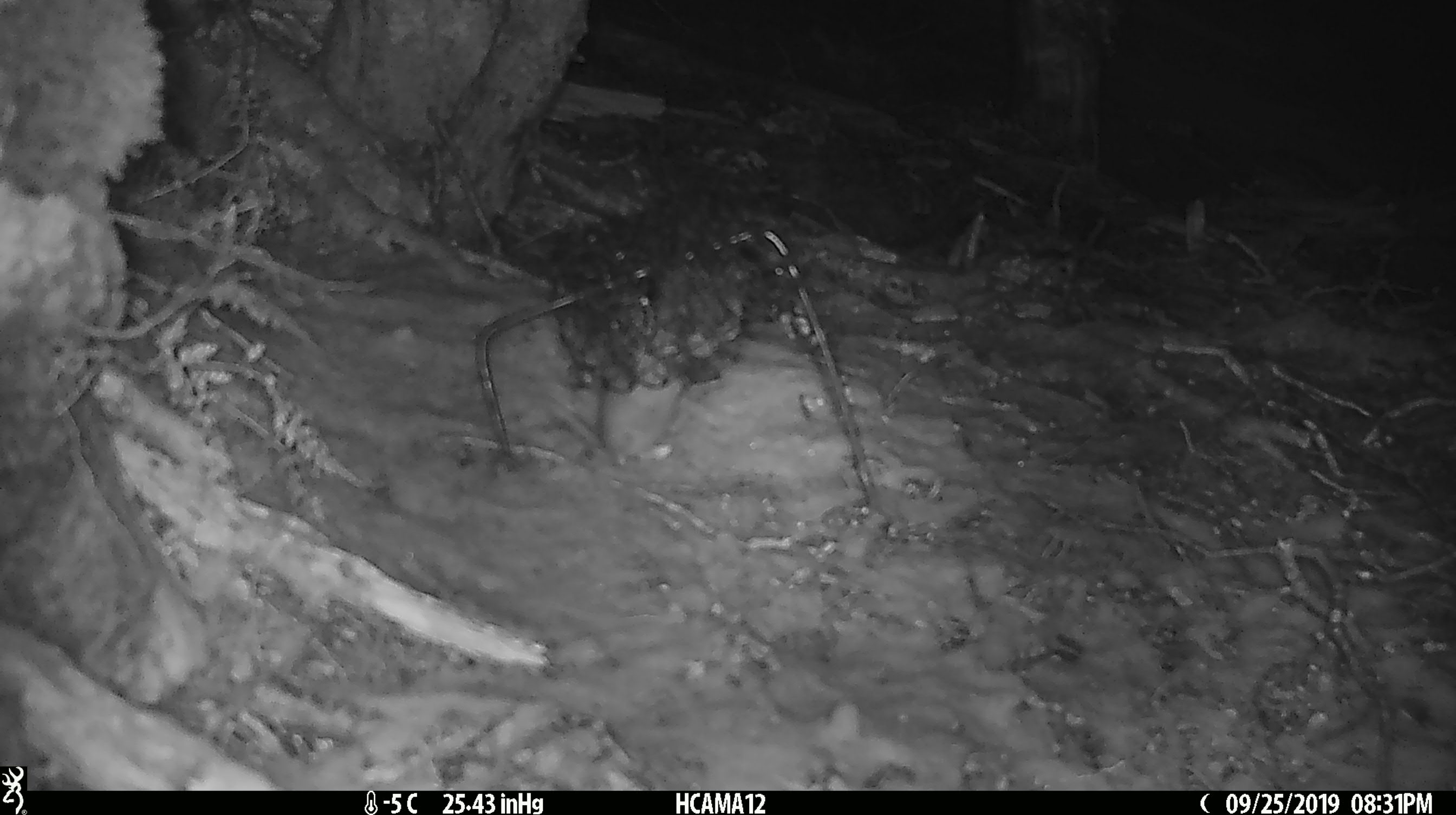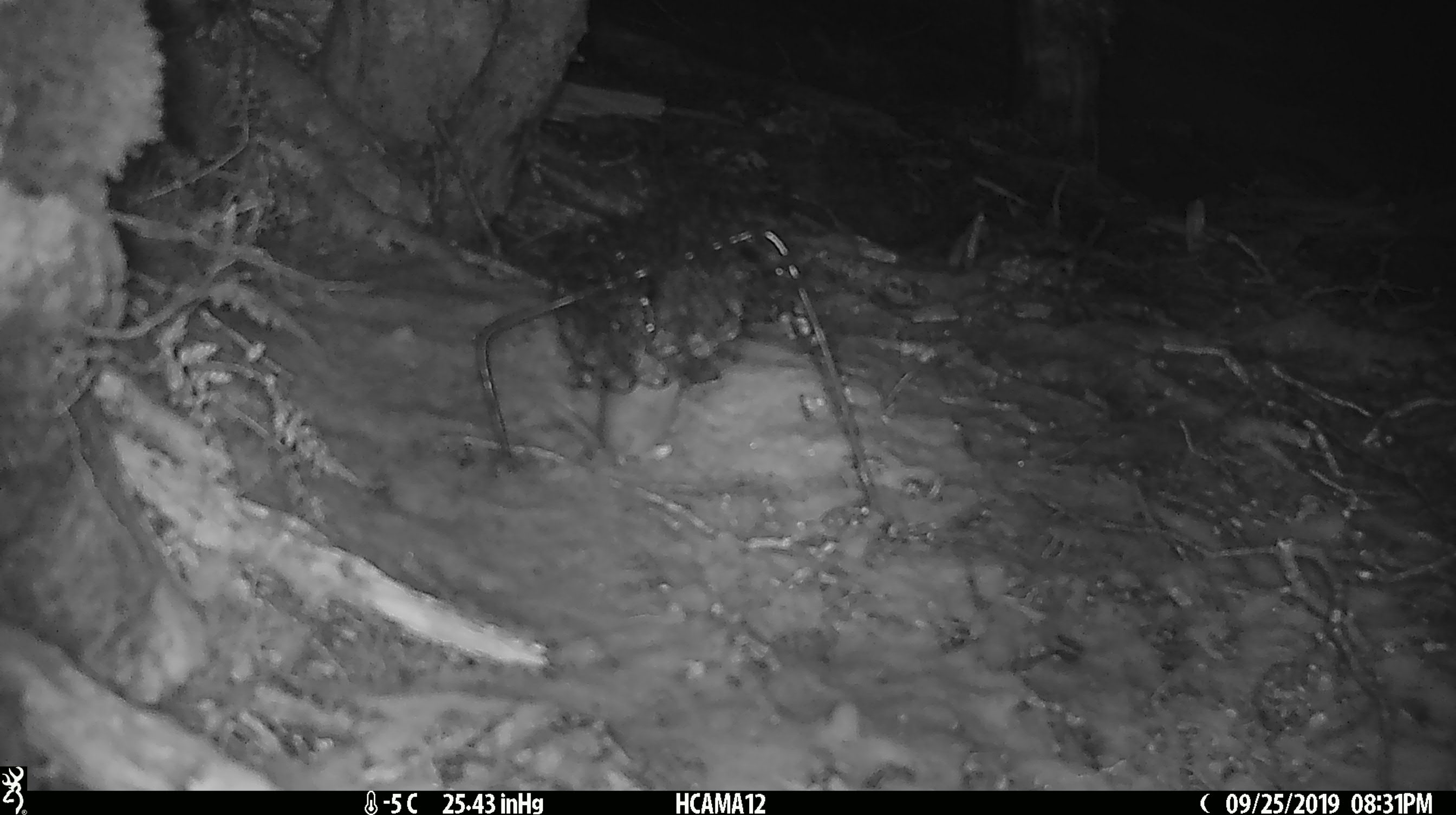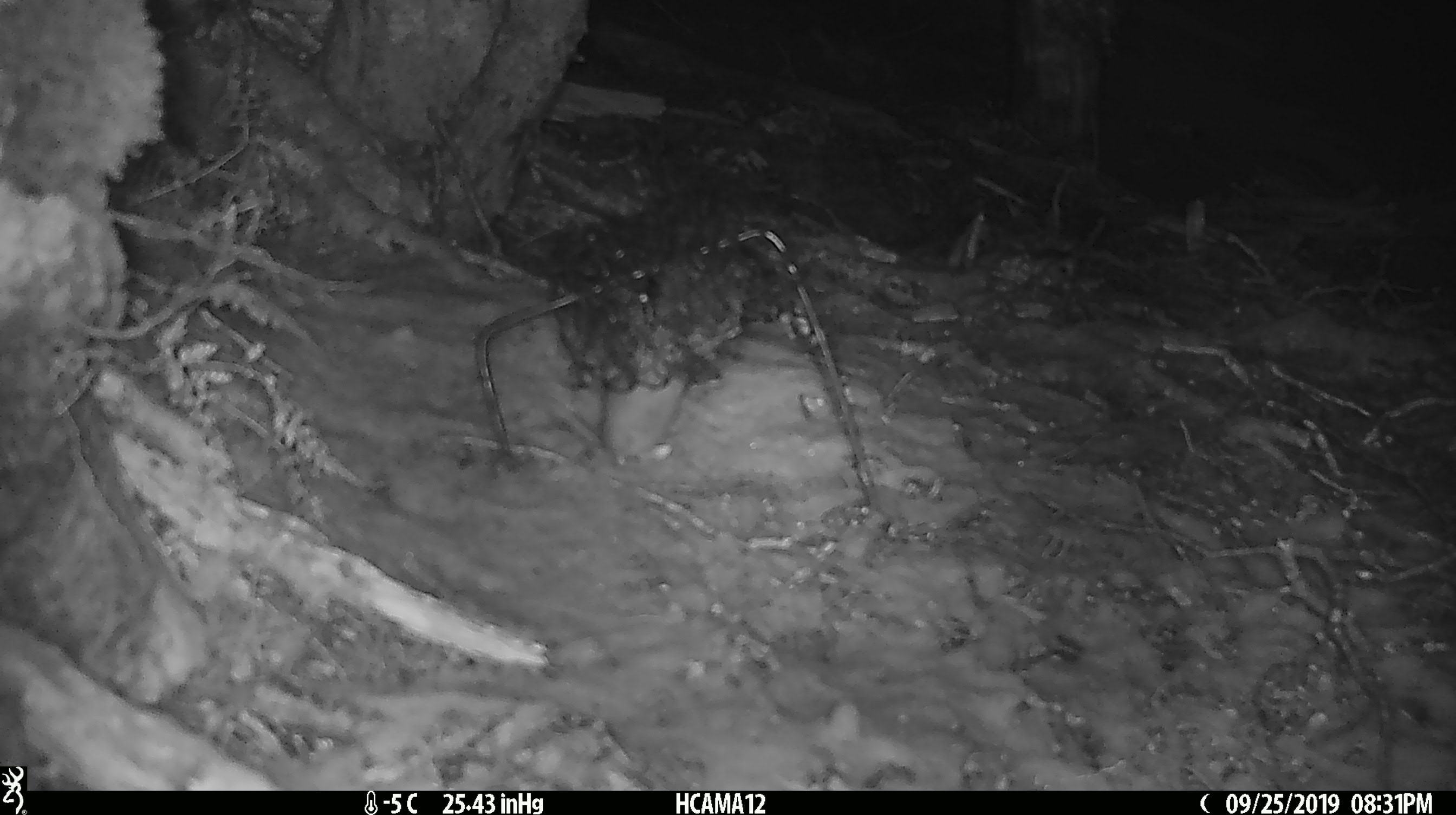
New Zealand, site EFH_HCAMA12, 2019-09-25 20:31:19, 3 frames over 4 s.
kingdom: Animalia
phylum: Chordata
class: Mammalia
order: Rodentia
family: Muridae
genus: Mus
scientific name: Mus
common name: mouse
Mouse (Mus).